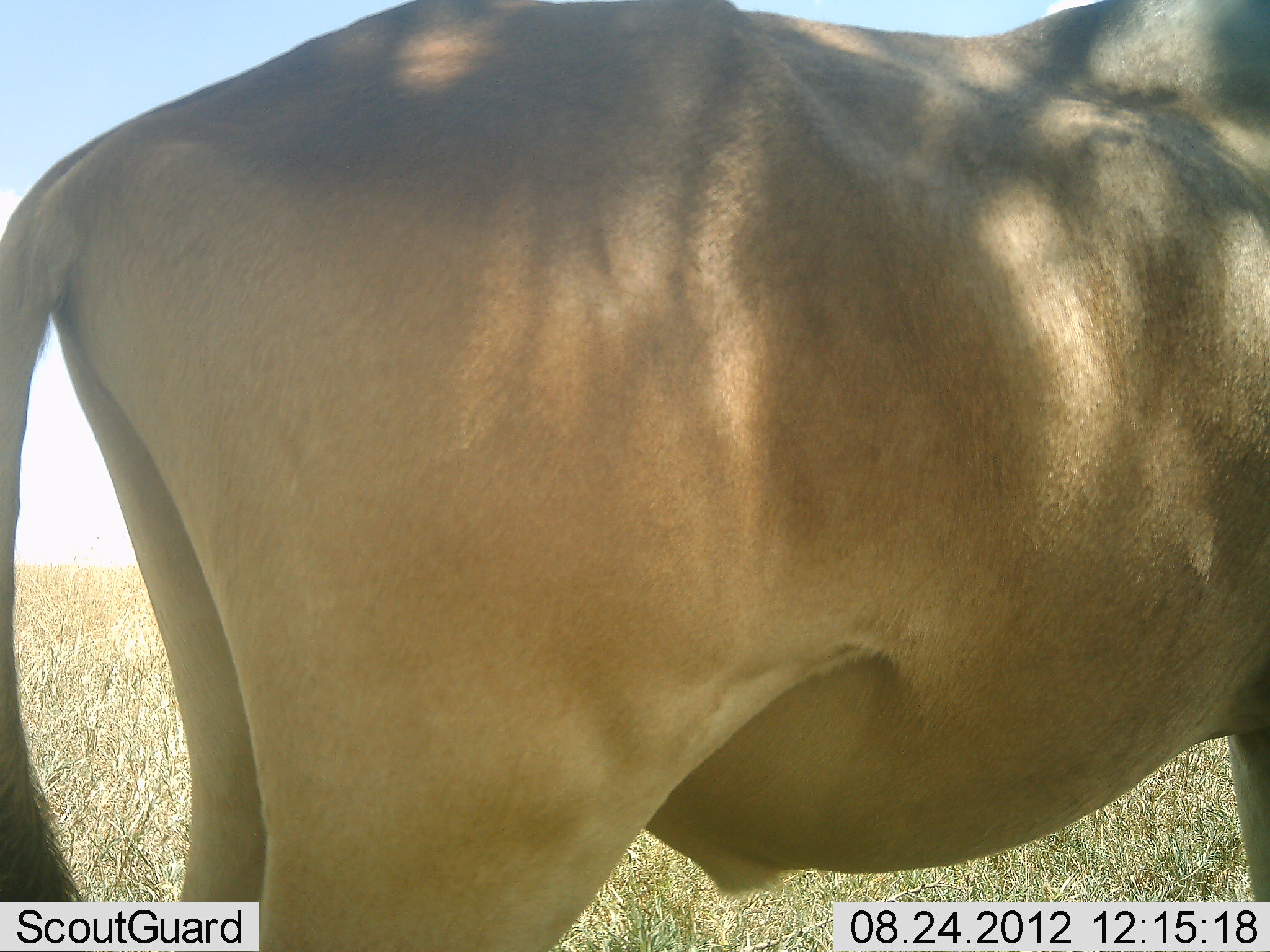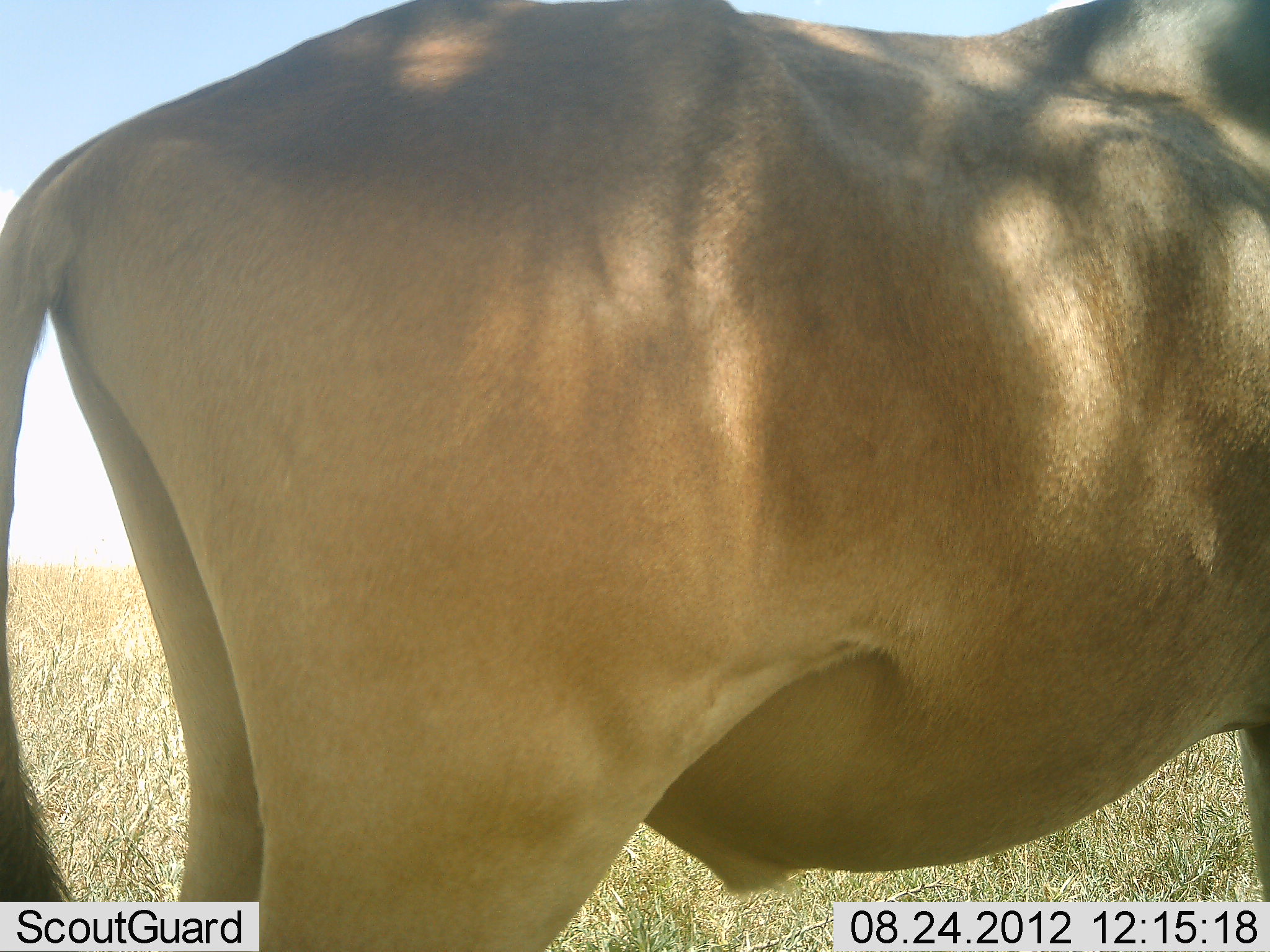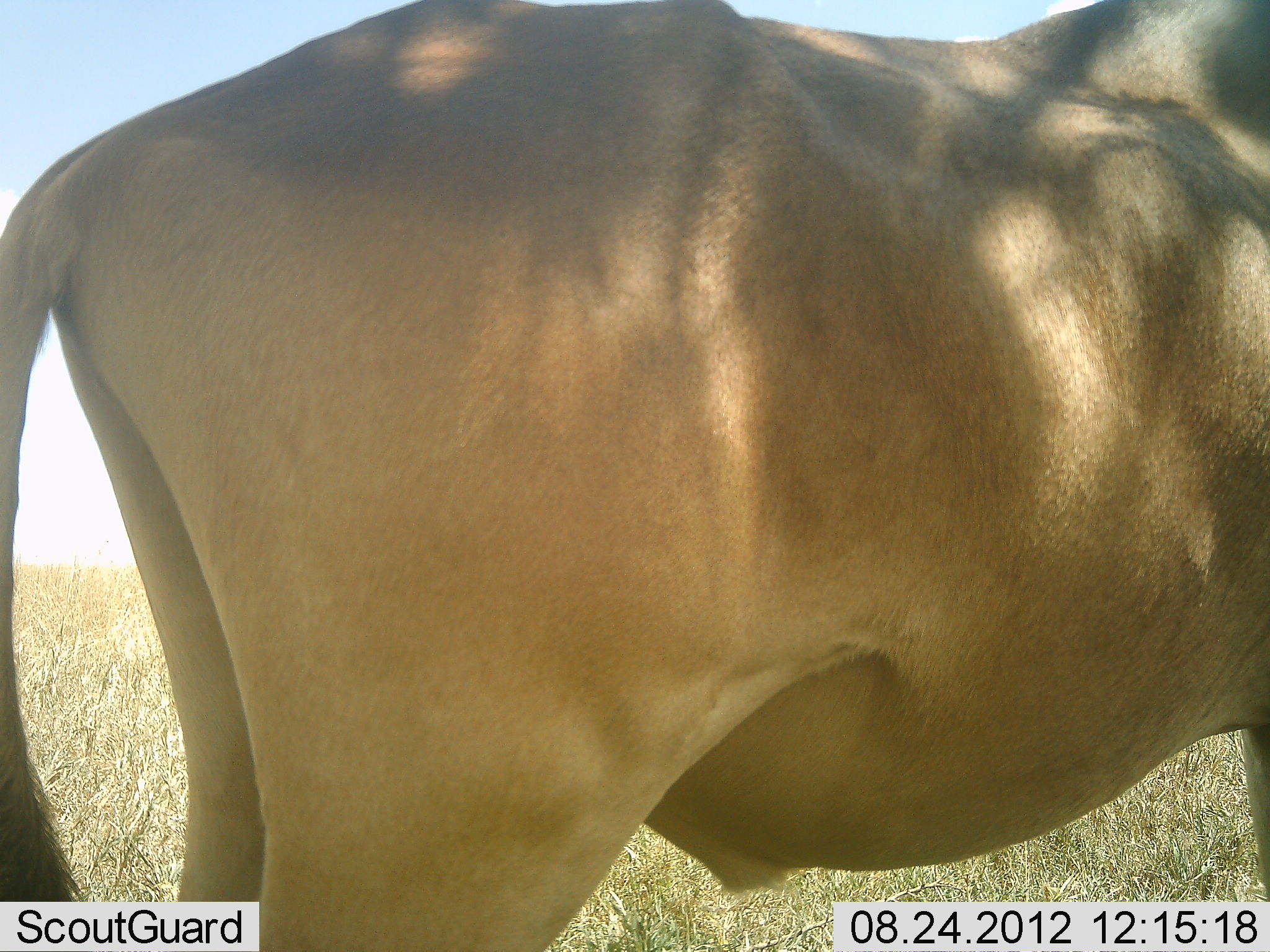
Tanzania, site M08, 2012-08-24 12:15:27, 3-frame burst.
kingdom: Animalia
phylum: Chordata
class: Mammalia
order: Artiodactyla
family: Bovidae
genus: Tragelaphus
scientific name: Tragelaphus oryx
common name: eland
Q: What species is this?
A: Eland (Tragelaphus oryx).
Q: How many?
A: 1.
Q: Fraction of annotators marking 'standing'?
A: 100%.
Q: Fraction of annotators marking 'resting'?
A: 0%.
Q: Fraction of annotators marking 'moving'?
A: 0%.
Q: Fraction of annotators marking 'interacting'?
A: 0%.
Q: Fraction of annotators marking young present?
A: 0%.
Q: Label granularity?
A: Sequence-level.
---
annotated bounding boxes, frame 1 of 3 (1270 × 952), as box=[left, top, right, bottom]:
animal: box=[1, 0, 1268, 951]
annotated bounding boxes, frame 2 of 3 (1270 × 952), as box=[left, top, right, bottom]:
animal: box=[1, 0, 1268, 951]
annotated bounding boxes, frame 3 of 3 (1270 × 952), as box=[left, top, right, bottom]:
animal: box=[1, 0, 1268, 951]